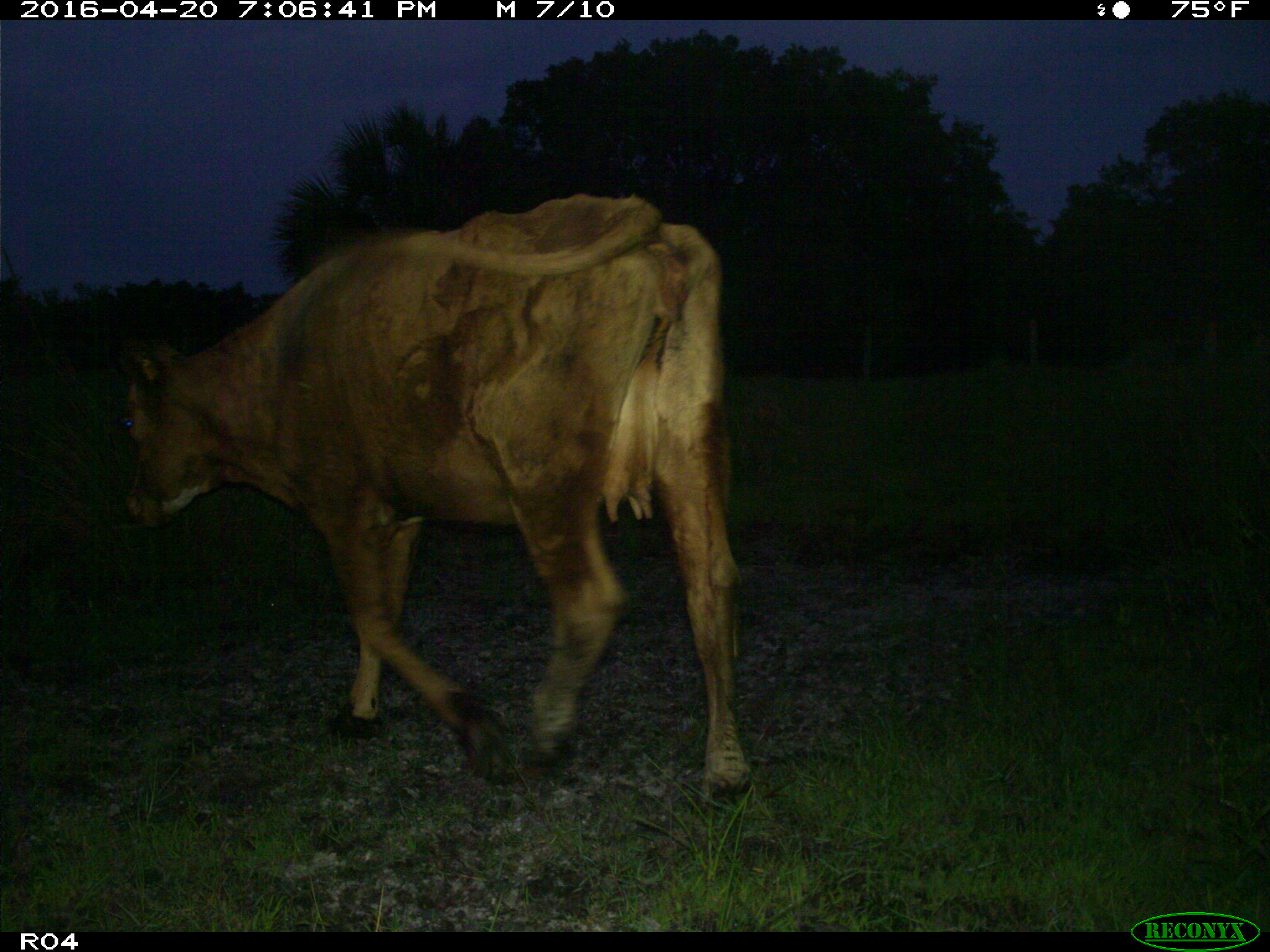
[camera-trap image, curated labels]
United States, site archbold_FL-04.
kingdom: Animalia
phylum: Chordata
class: Mammalia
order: Artiodactyla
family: Bovidae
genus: Bos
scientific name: Bos taurus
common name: domestic cow